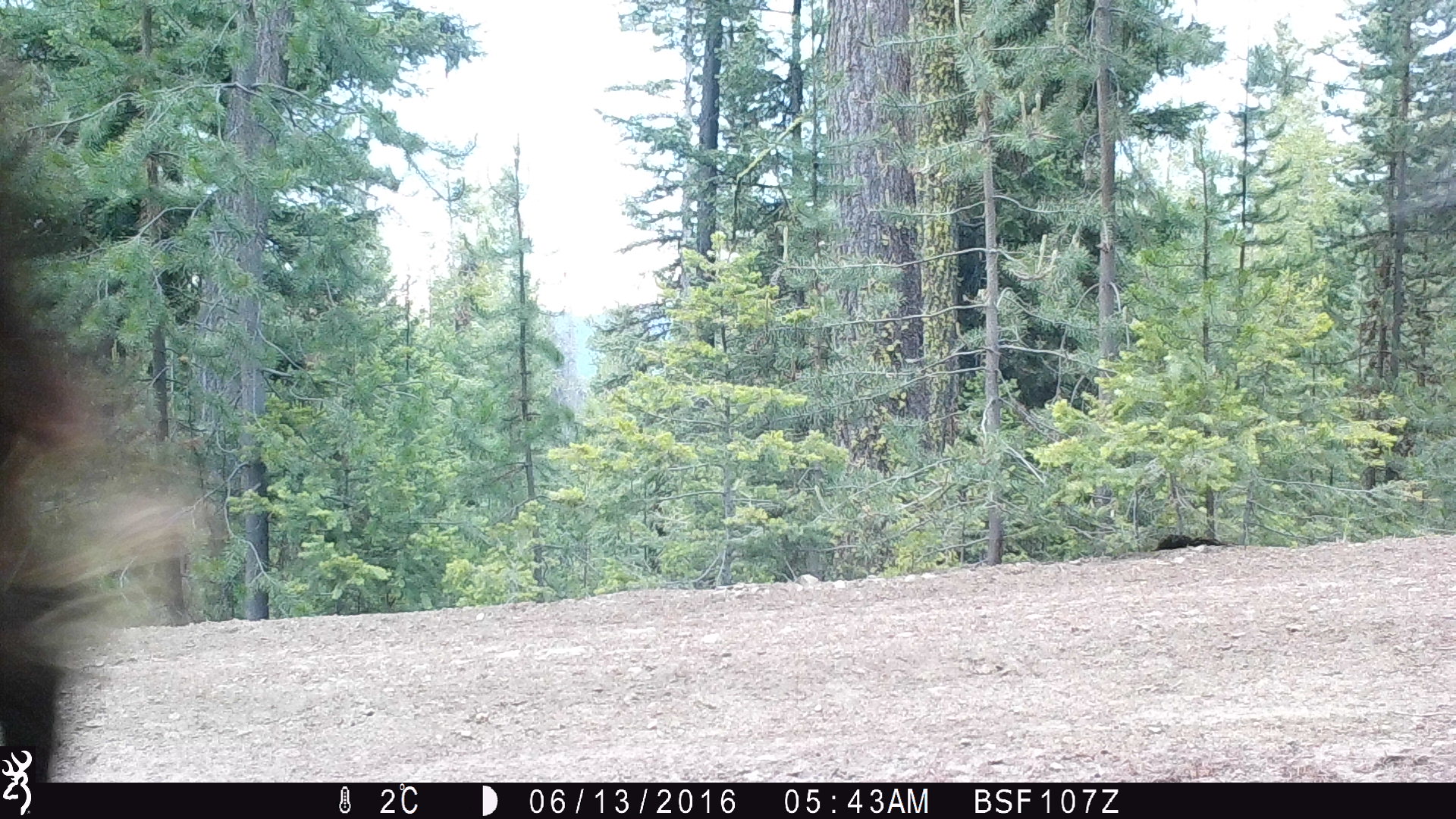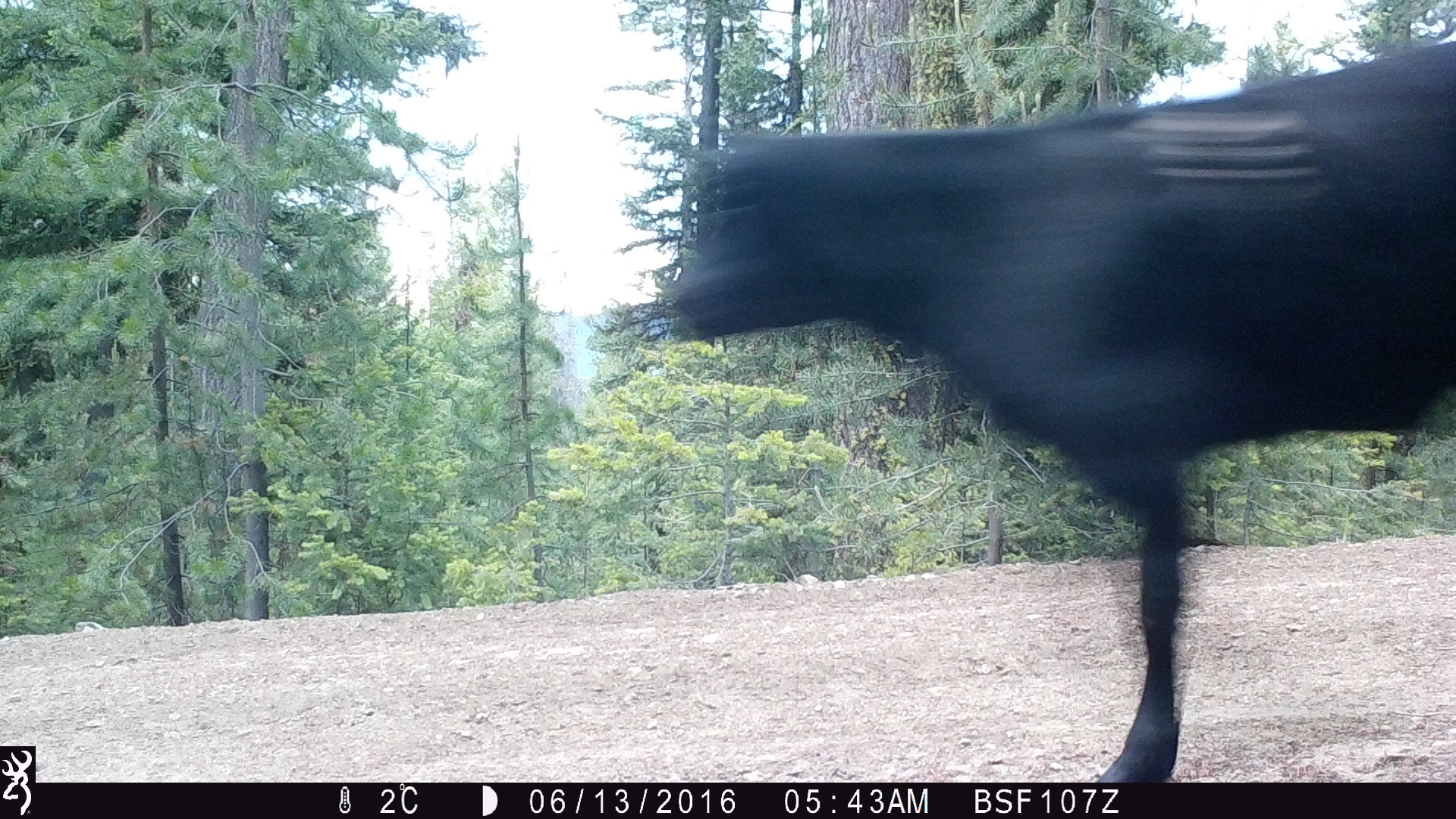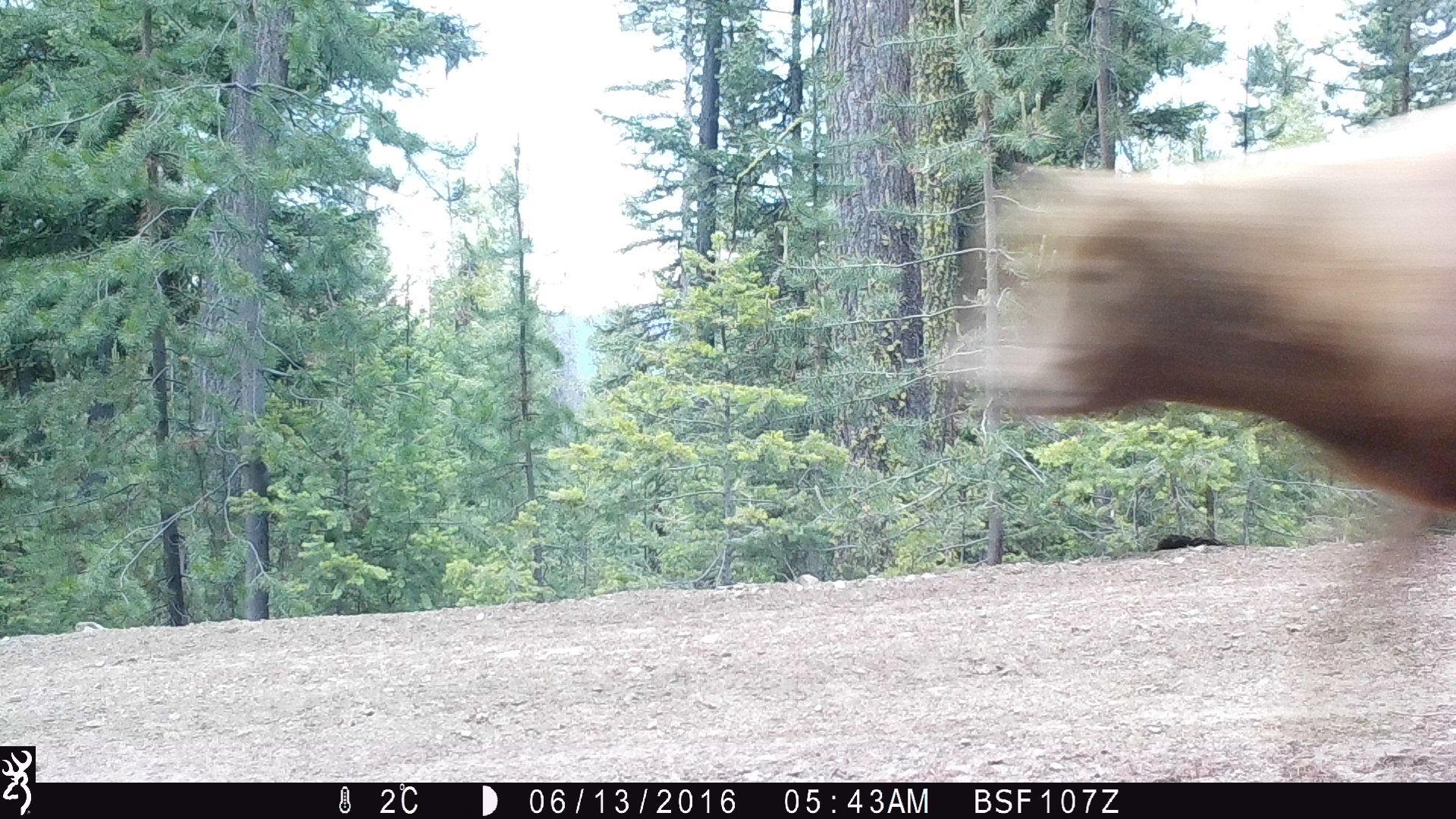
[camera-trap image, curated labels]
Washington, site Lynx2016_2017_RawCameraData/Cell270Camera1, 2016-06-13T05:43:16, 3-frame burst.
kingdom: Animalia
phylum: Chordata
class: Mammalia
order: Artiodactyla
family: Bovidae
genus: Bos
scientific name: Bos taurus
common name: domestic cattle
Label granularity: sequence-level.